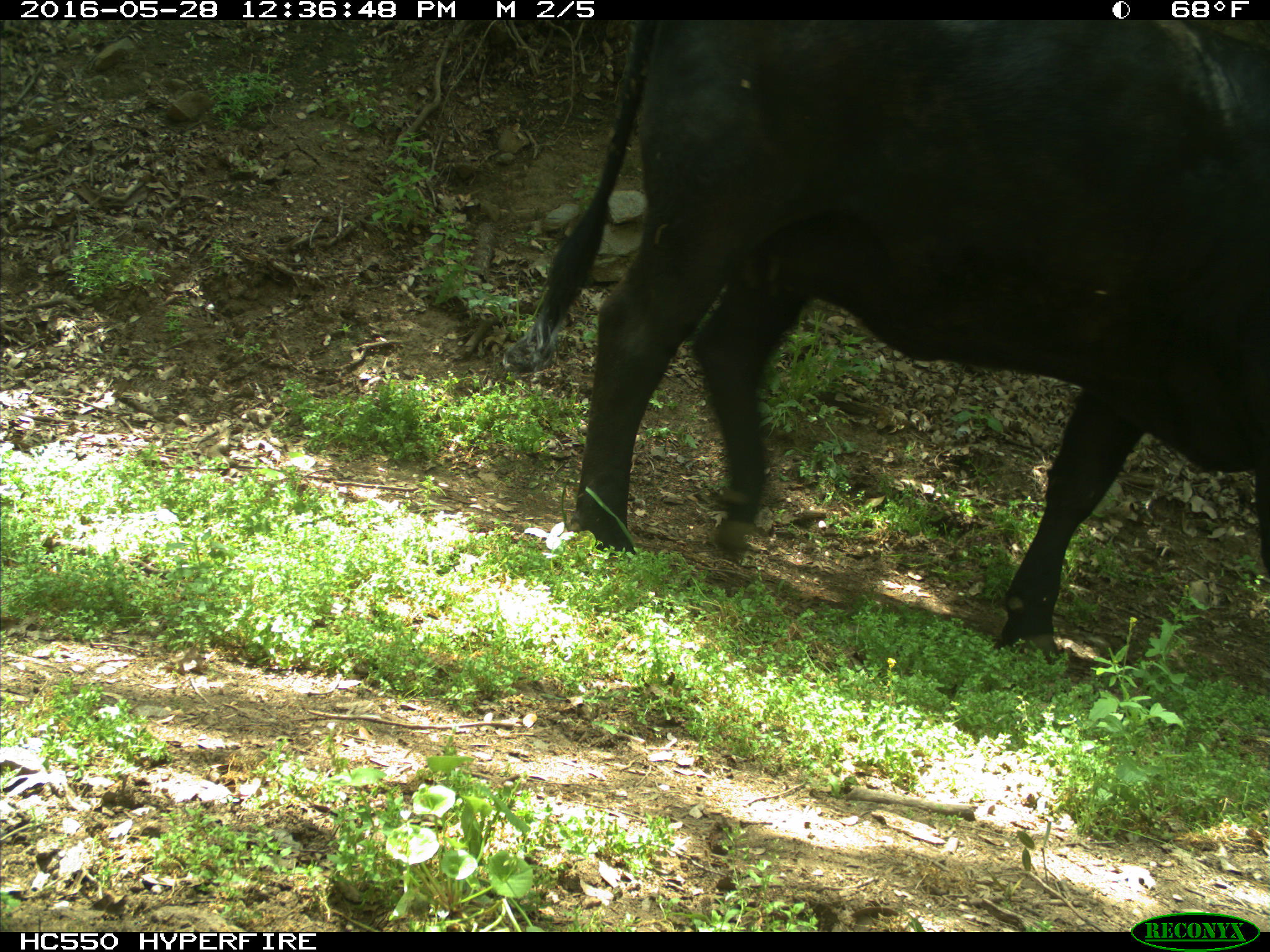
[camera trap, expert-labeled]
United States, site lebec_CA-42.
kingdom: Animalia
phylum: Chordata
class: Mammalia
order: Artiodactyla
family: Bovidae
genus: Bos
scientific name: Bos taurus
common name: domestic cow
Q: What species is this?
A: Bos taurus (domestic cow).